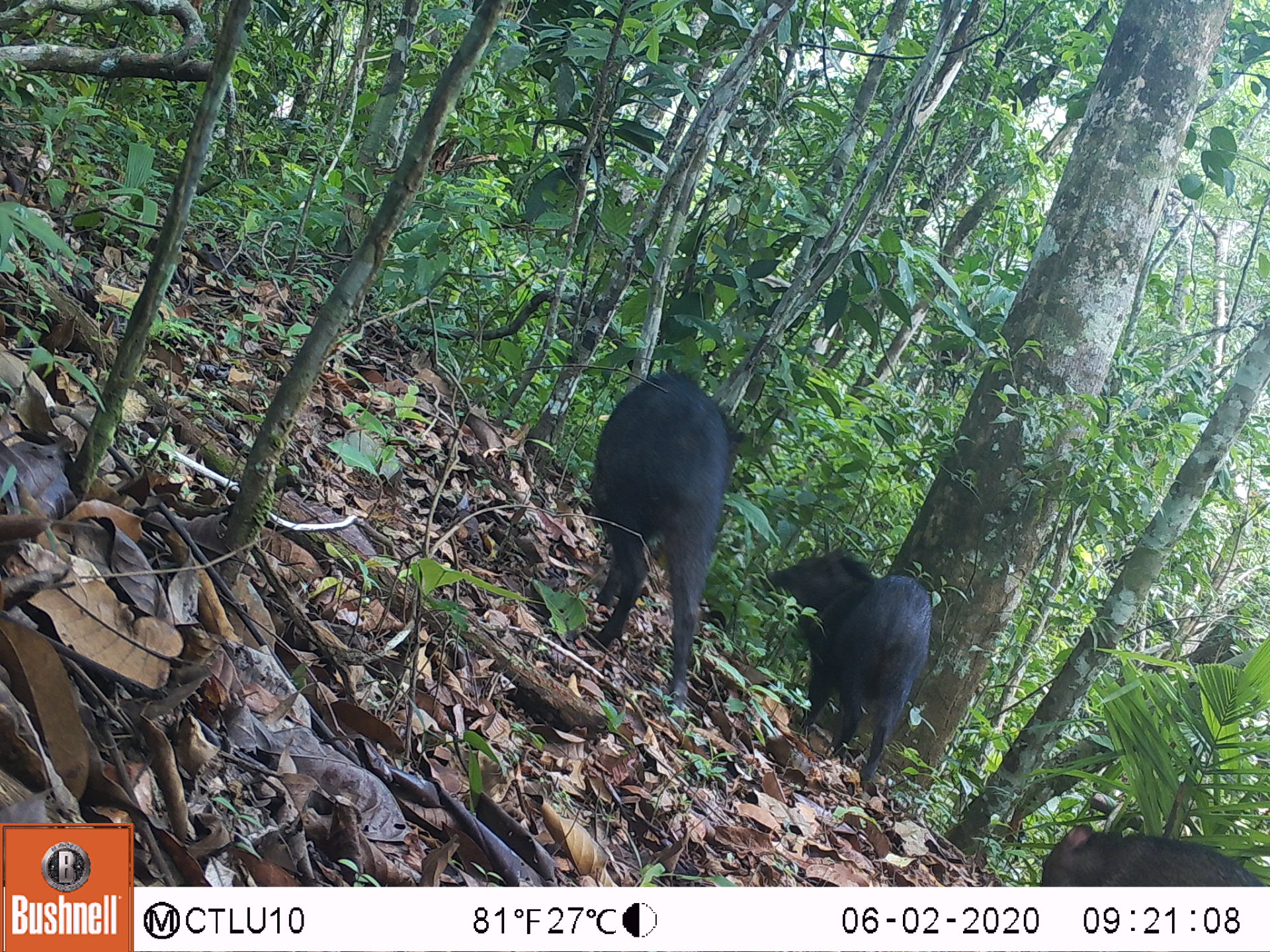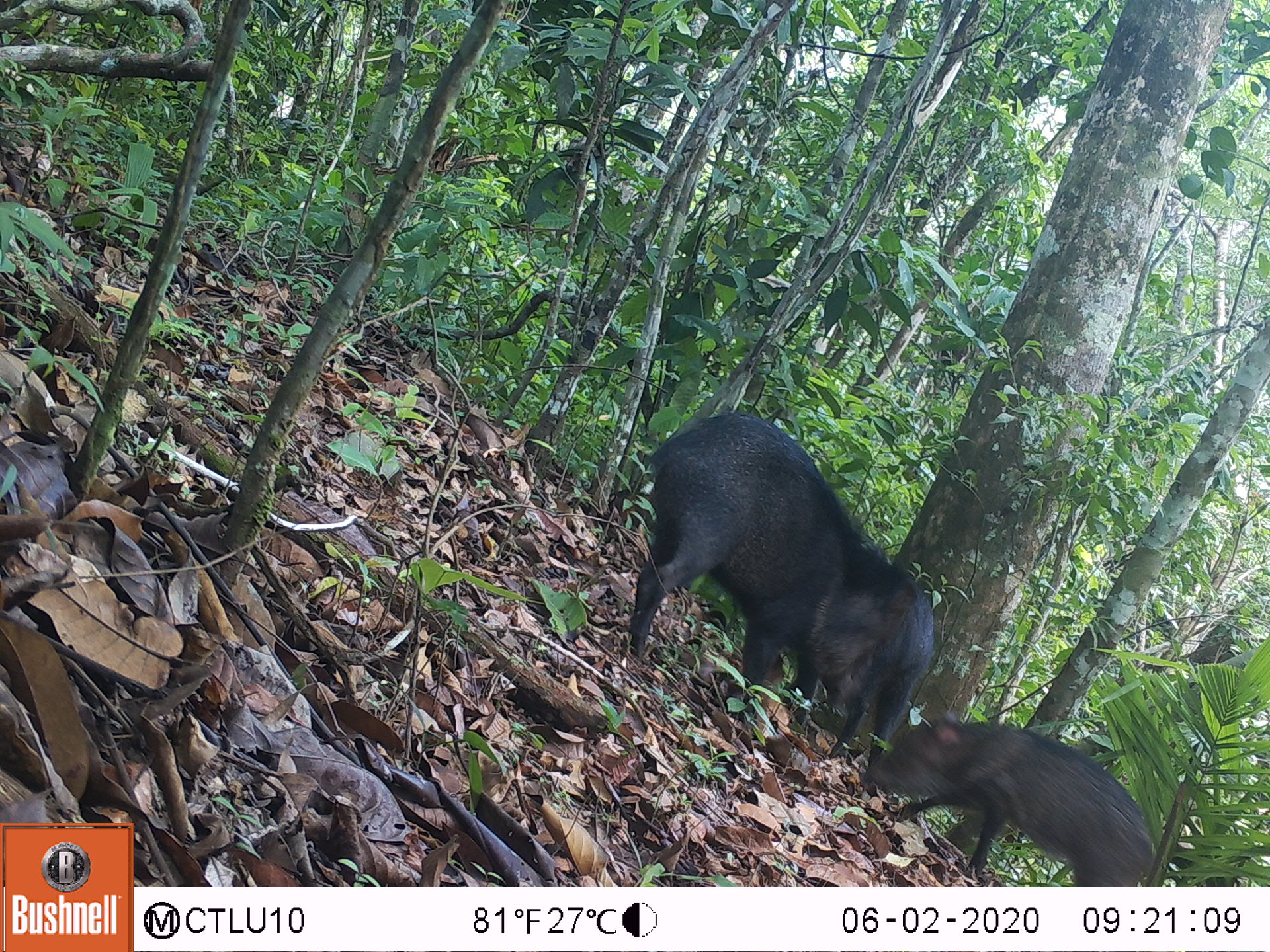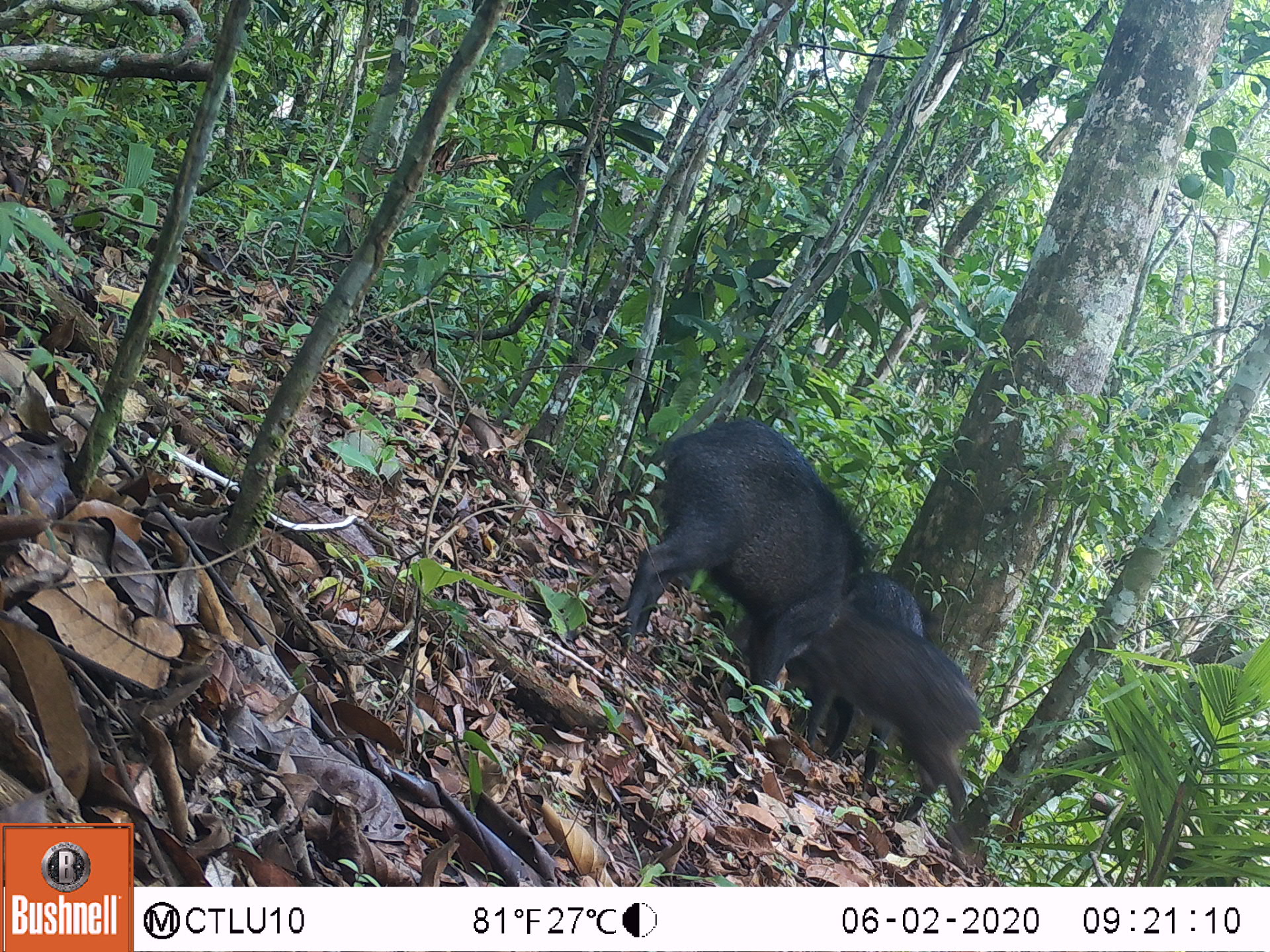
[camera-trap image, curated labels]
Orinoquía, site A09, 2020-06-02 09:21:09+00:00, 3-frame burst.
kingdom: Animalia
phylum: Chordata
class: Mammalia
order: Artiodactyla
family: Tayassuidae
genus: Pecari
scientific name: Pecari tajacu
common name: collared peccary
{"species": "collared peccary (Pecari tajacu)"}